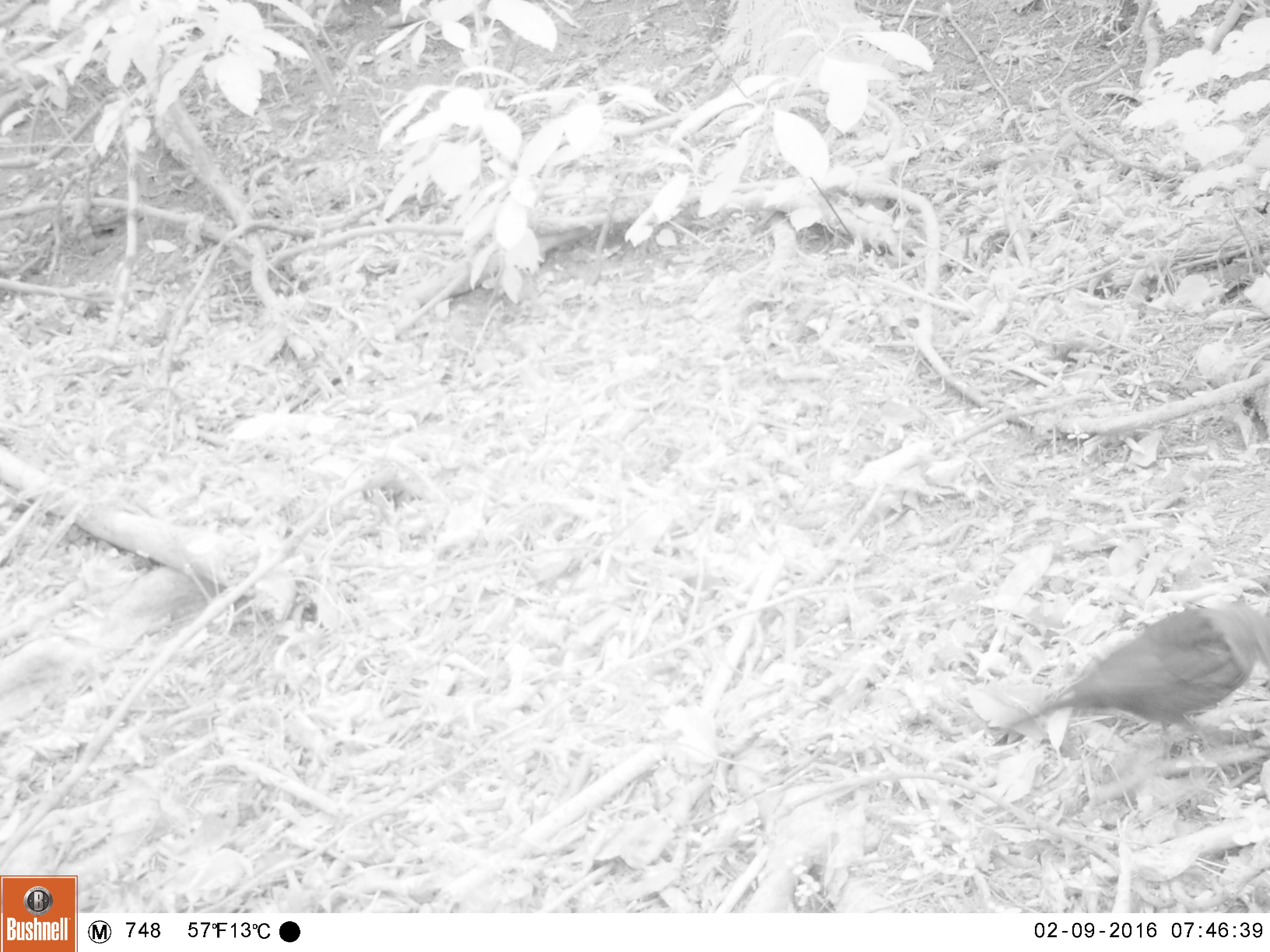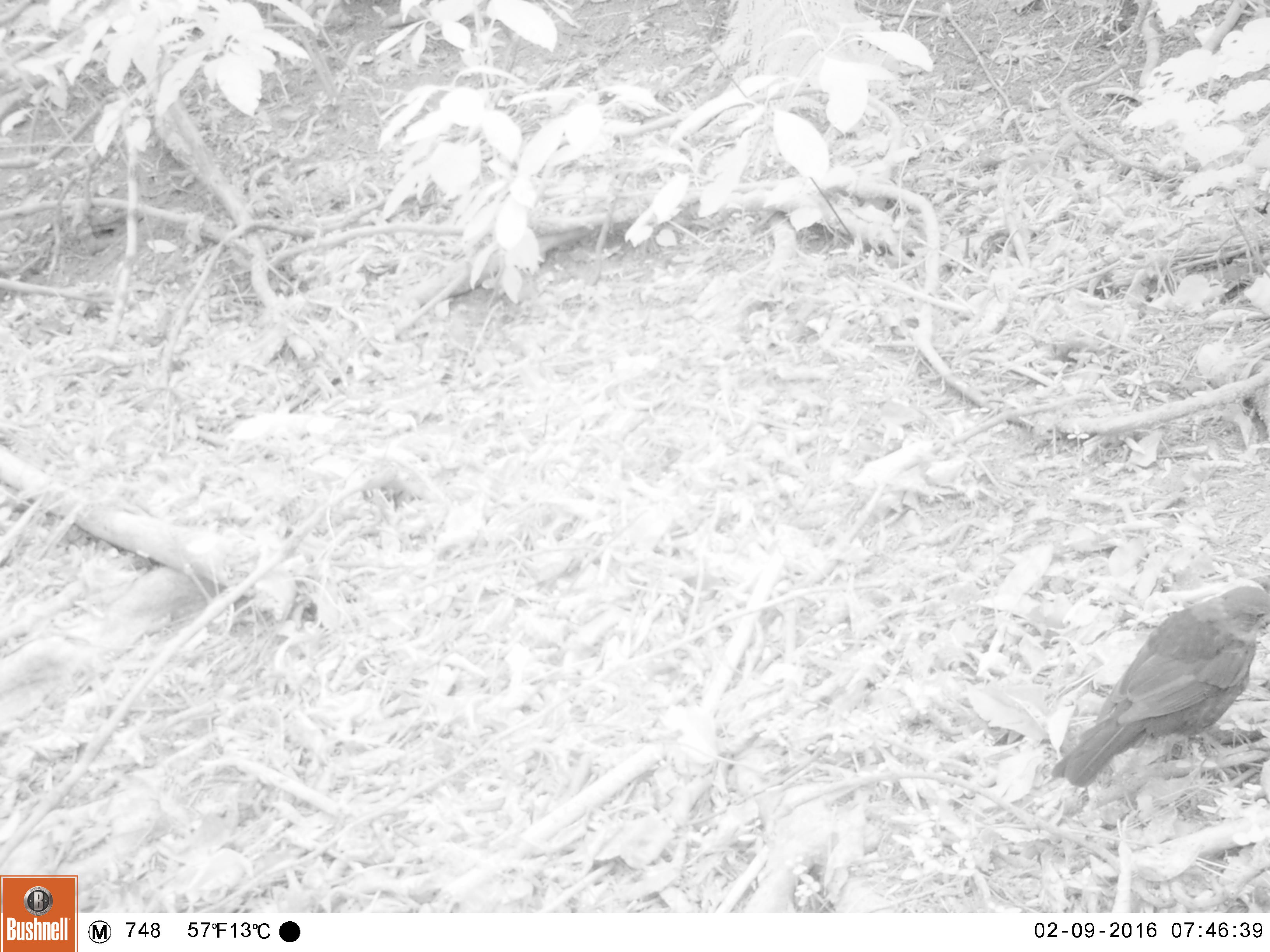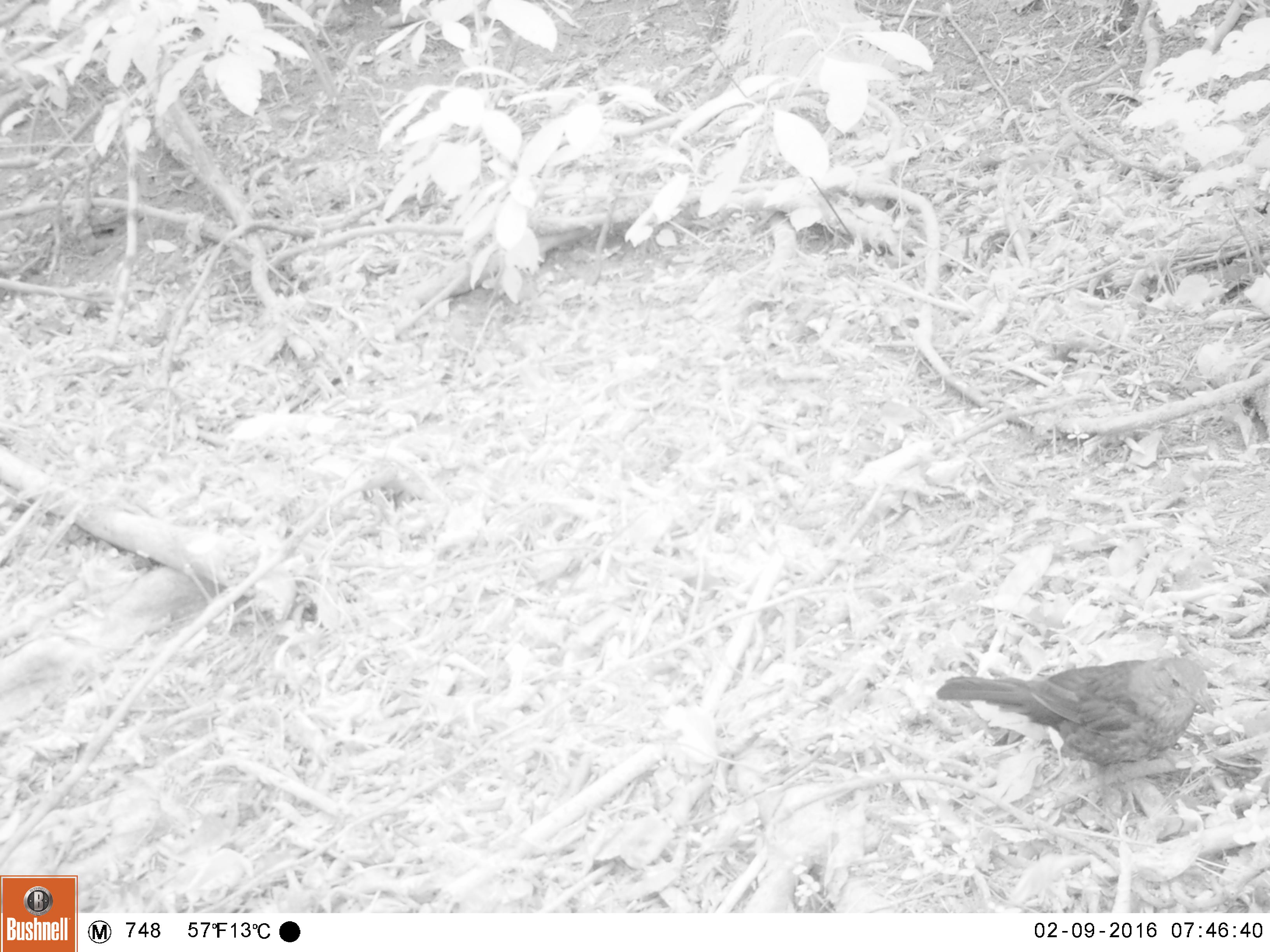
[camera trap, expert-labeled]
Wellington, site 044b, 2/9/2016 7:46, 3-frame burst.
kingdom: Animalia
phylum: Chordata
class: Aves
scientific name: Aves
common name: bird